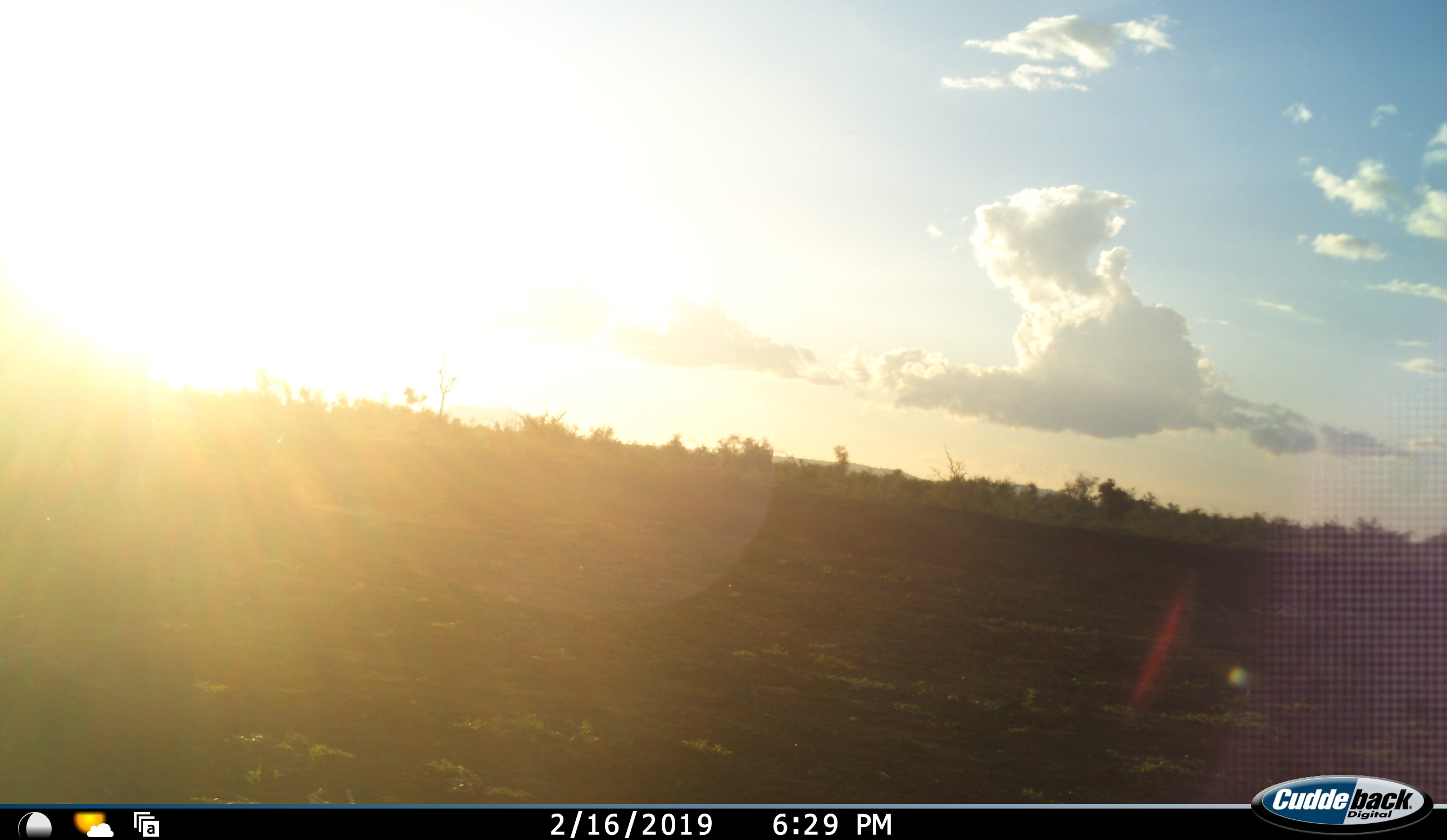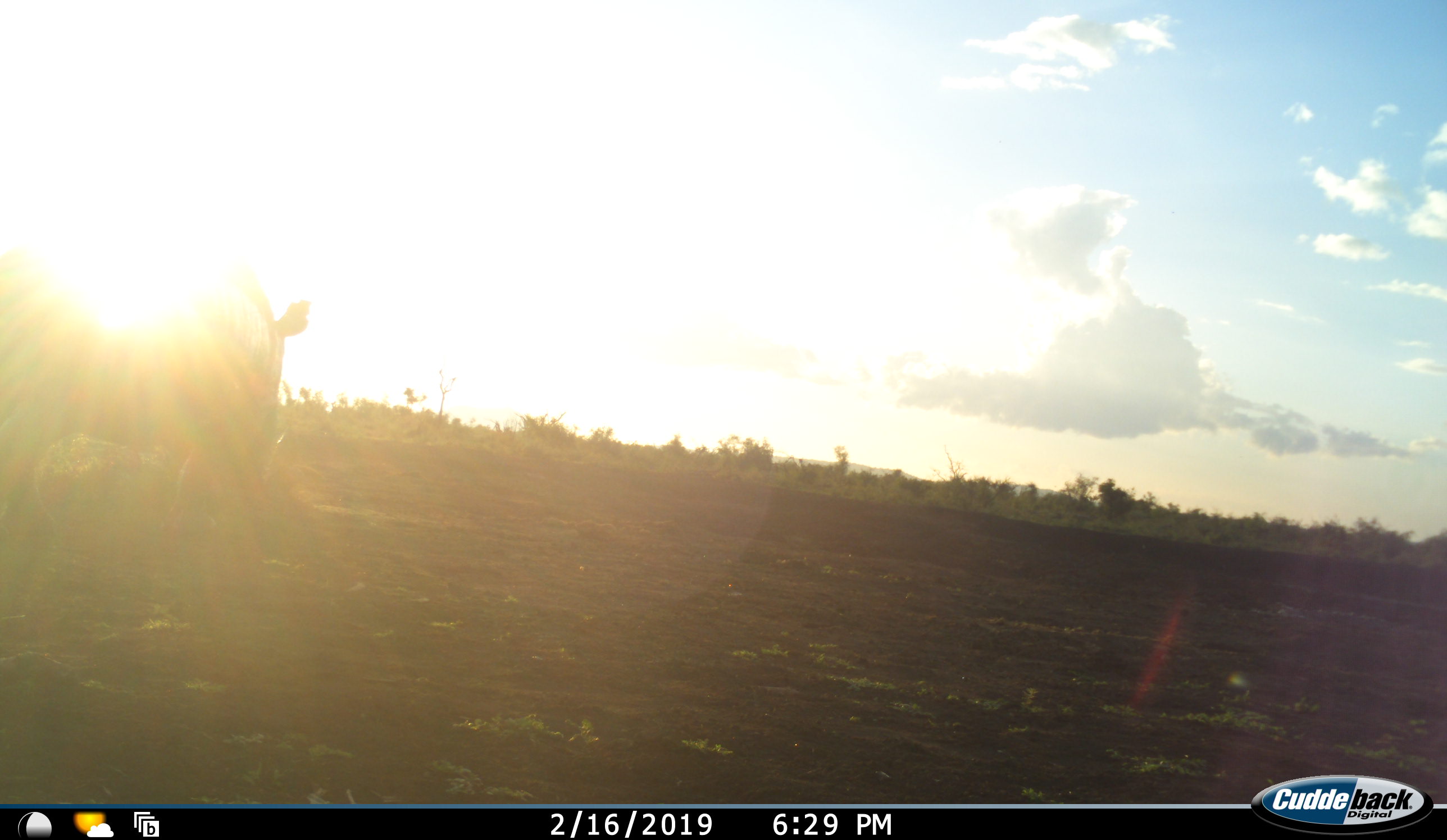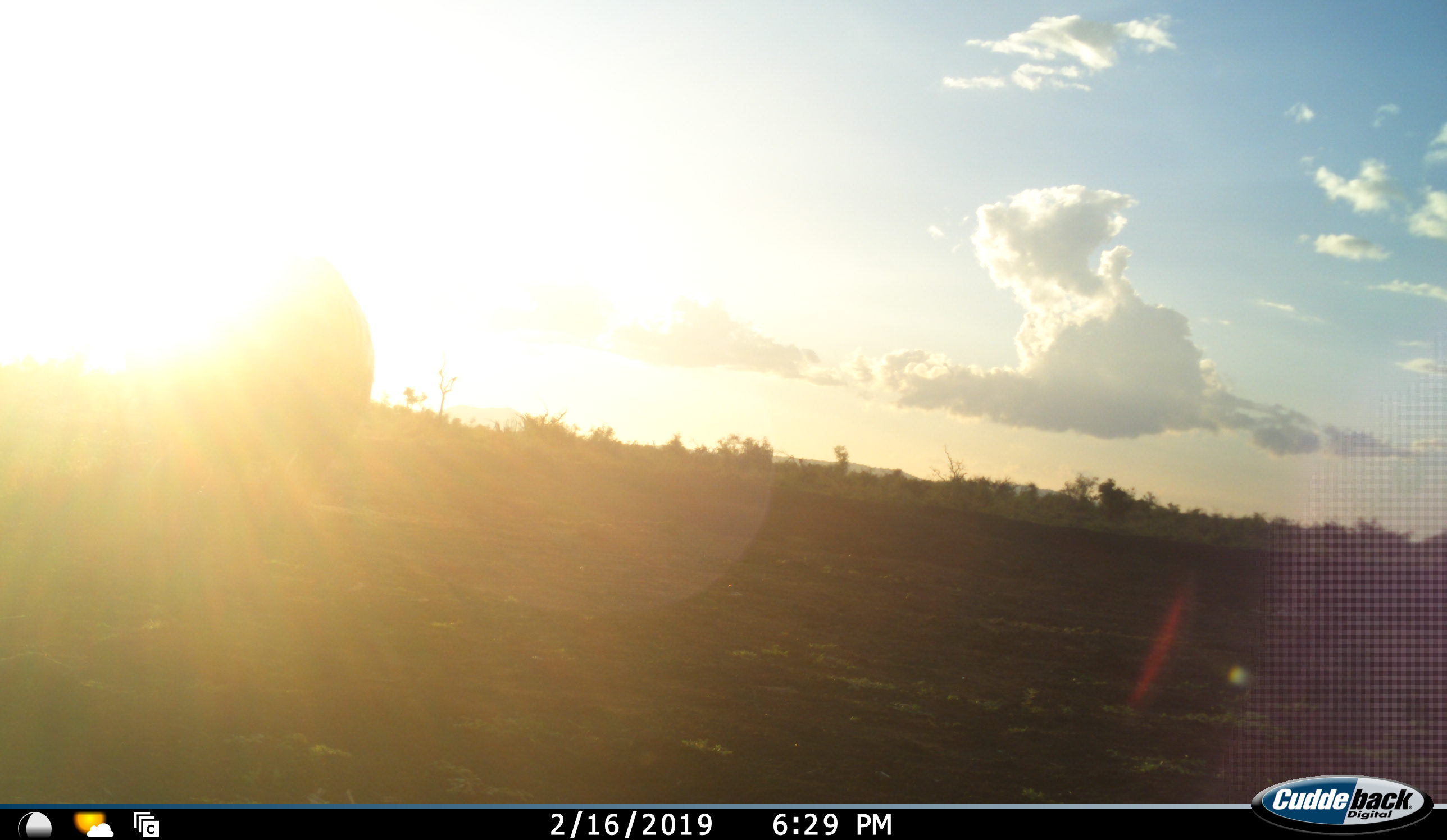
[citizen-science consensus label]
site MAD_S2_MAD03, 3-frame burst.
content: unidentified animal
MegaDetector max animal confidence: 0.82